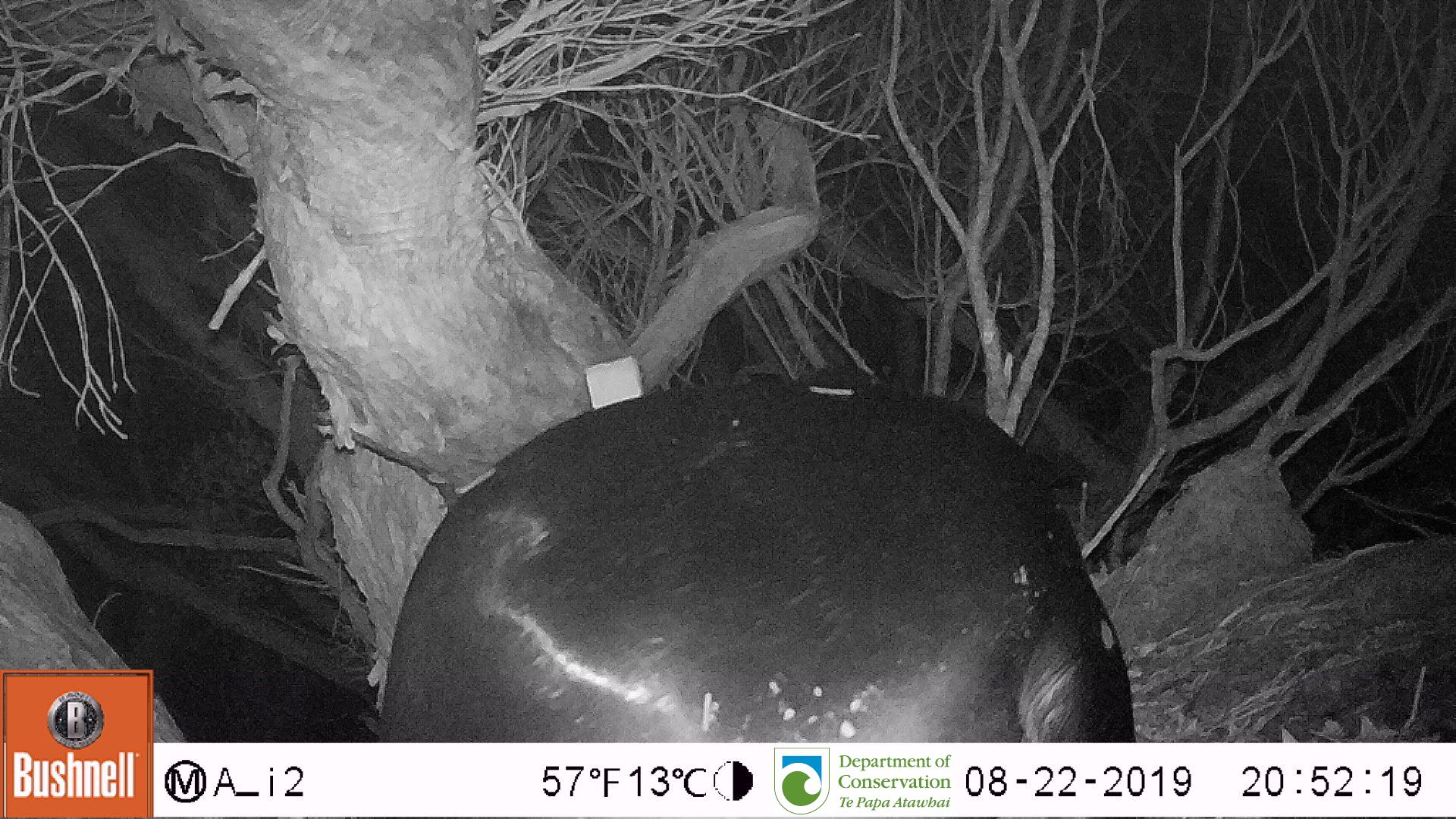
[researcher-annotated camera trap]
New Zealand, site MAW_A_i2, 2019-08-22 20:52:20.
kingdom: Animalia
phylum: Chordata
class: Mammalia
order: Carnivora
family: Otariidae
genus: Phocarctos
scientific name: Phocarctos hookeri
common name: new zealand sea lion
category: sealion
Sealion (new zealand sea lion) (Phocarctos hookeri).